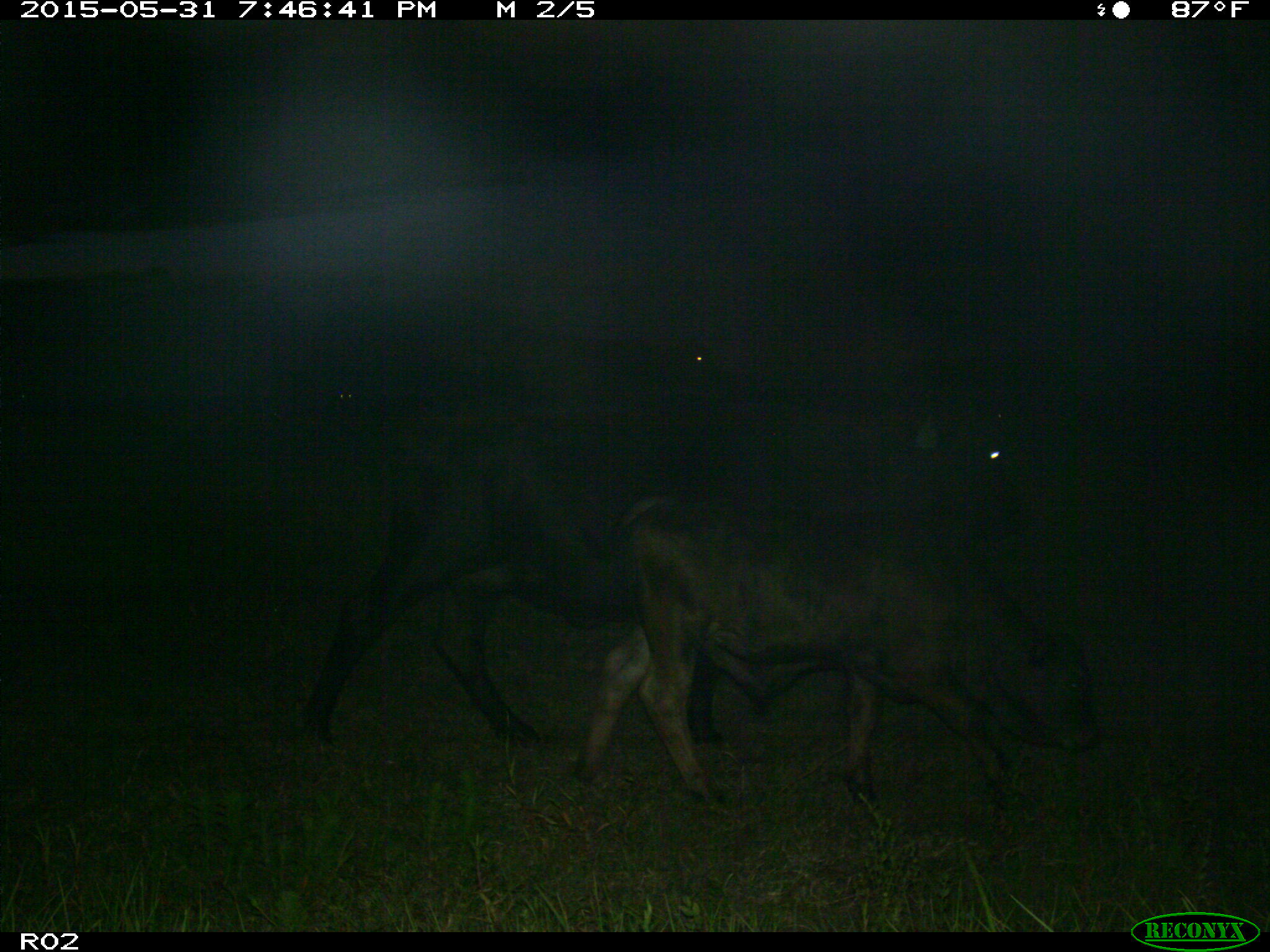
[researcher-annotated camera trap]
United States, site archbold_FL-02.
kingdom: Animalia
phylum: Chordata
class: Mammalia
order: Artiodactyla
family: Bovidae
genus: Bos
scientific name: Bos taurus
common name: domestic cow